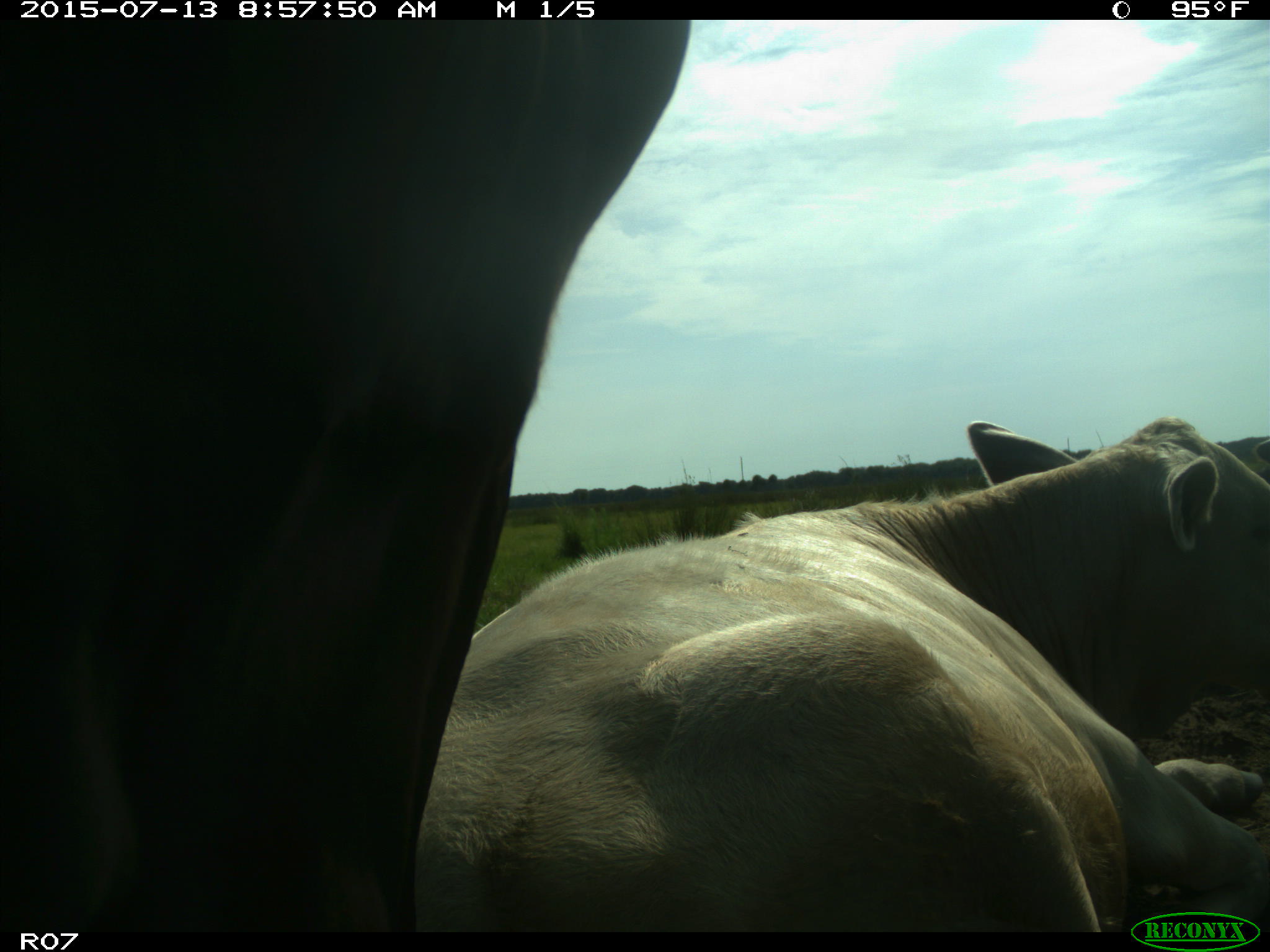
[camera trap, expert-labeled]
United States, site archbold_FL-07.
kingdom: Animalia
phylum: Chordata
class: Mammalia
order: Artiodactyla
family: Bovidae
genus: Bos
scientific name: Bos taurus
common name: domestic cow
Bos taurus (domestic cow).